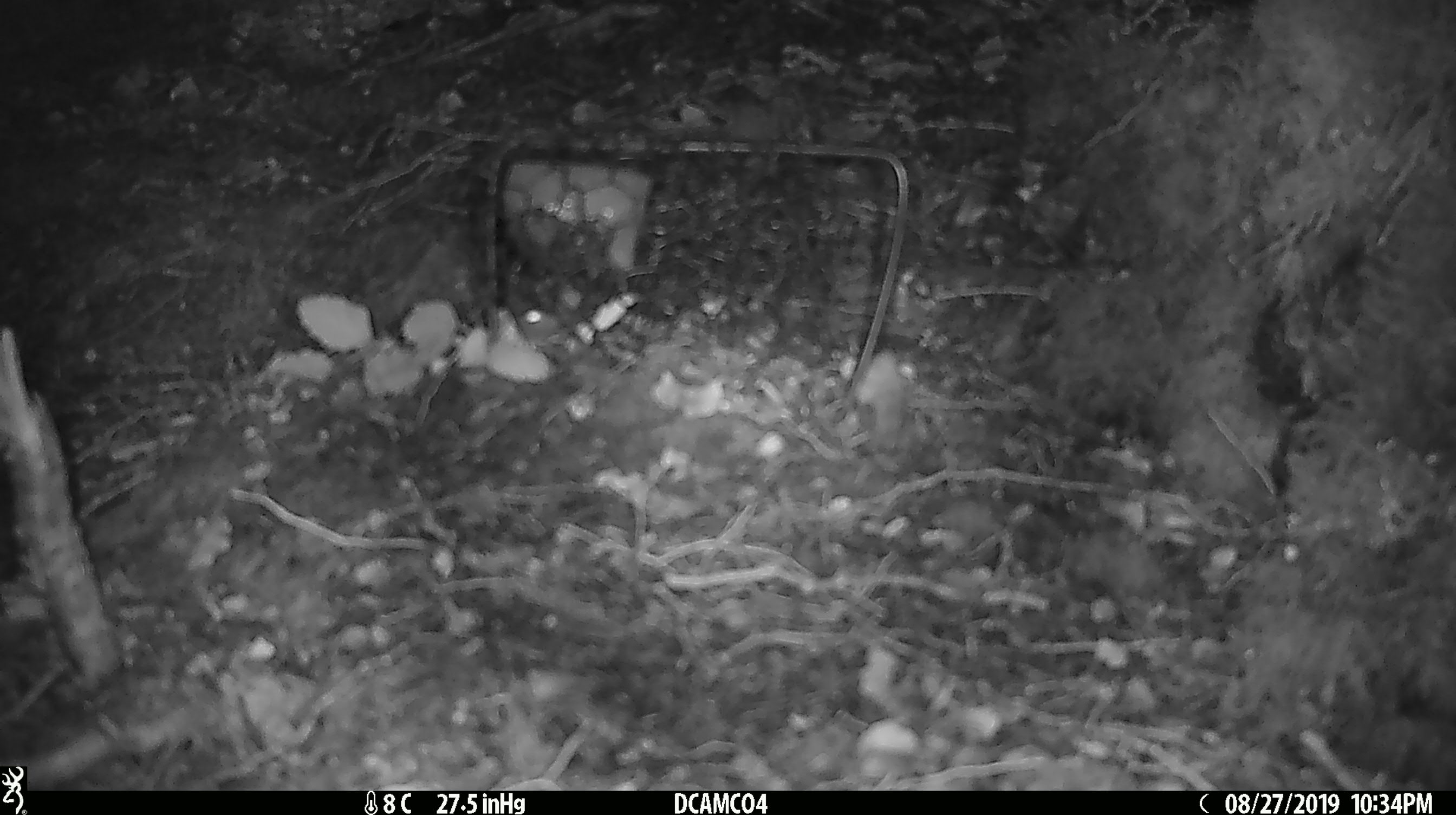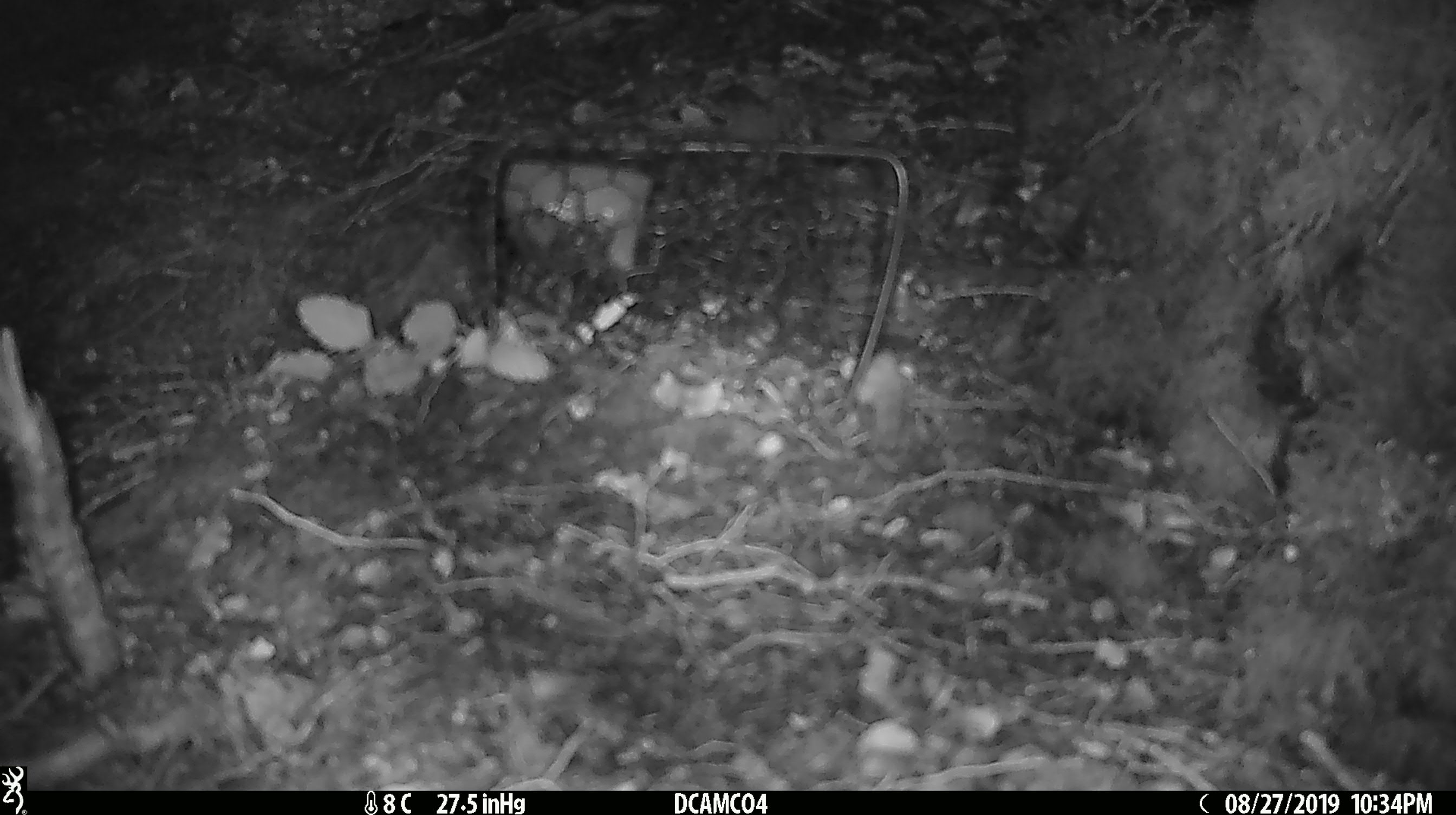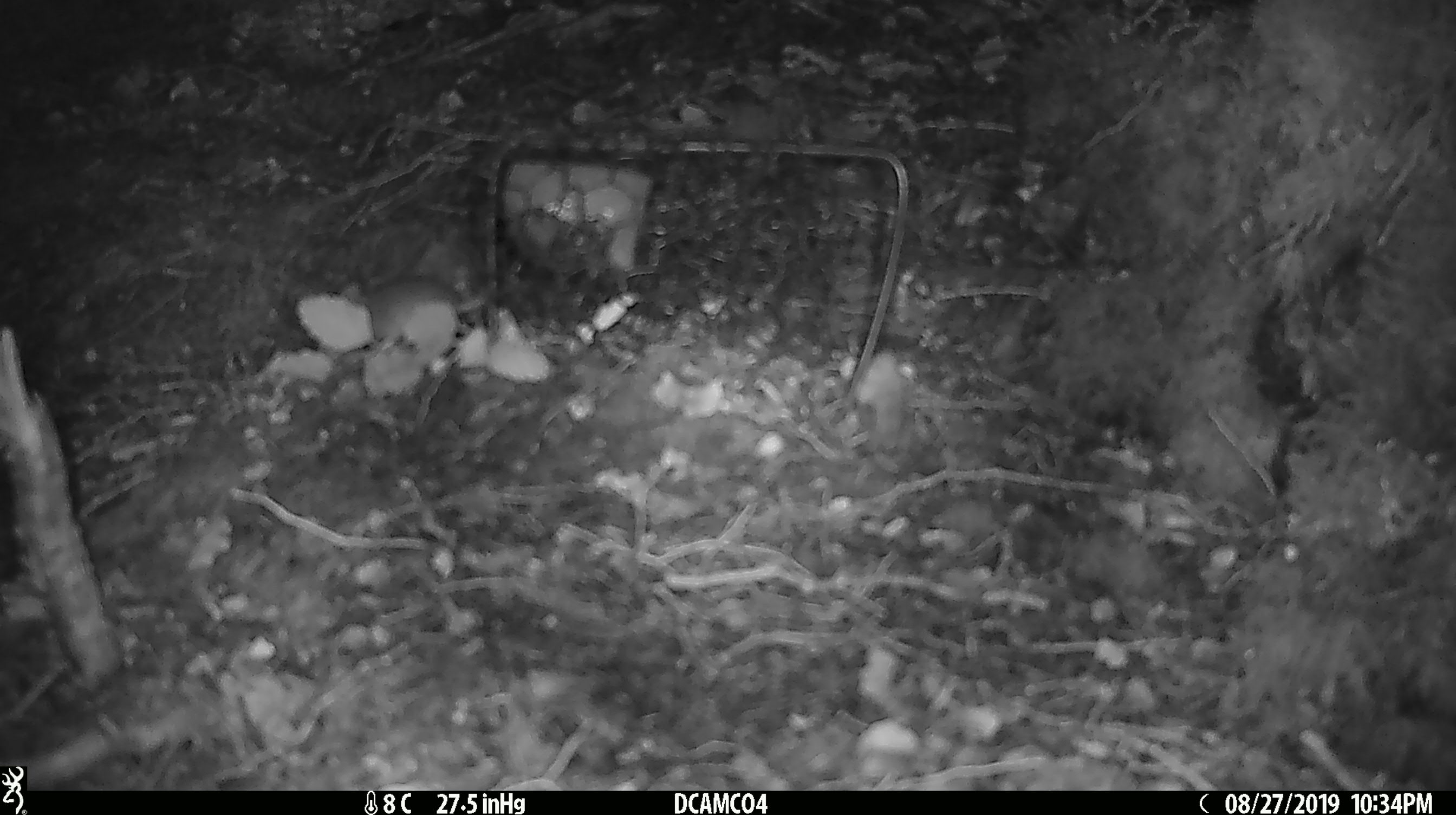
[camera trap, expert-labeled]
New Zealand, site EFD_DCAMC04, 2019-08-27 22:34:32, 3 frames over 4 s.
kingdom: Animalia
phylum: Chordata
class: Mammalia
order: Rodentia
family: Muridae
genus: Mus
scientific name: Mus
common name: mouse